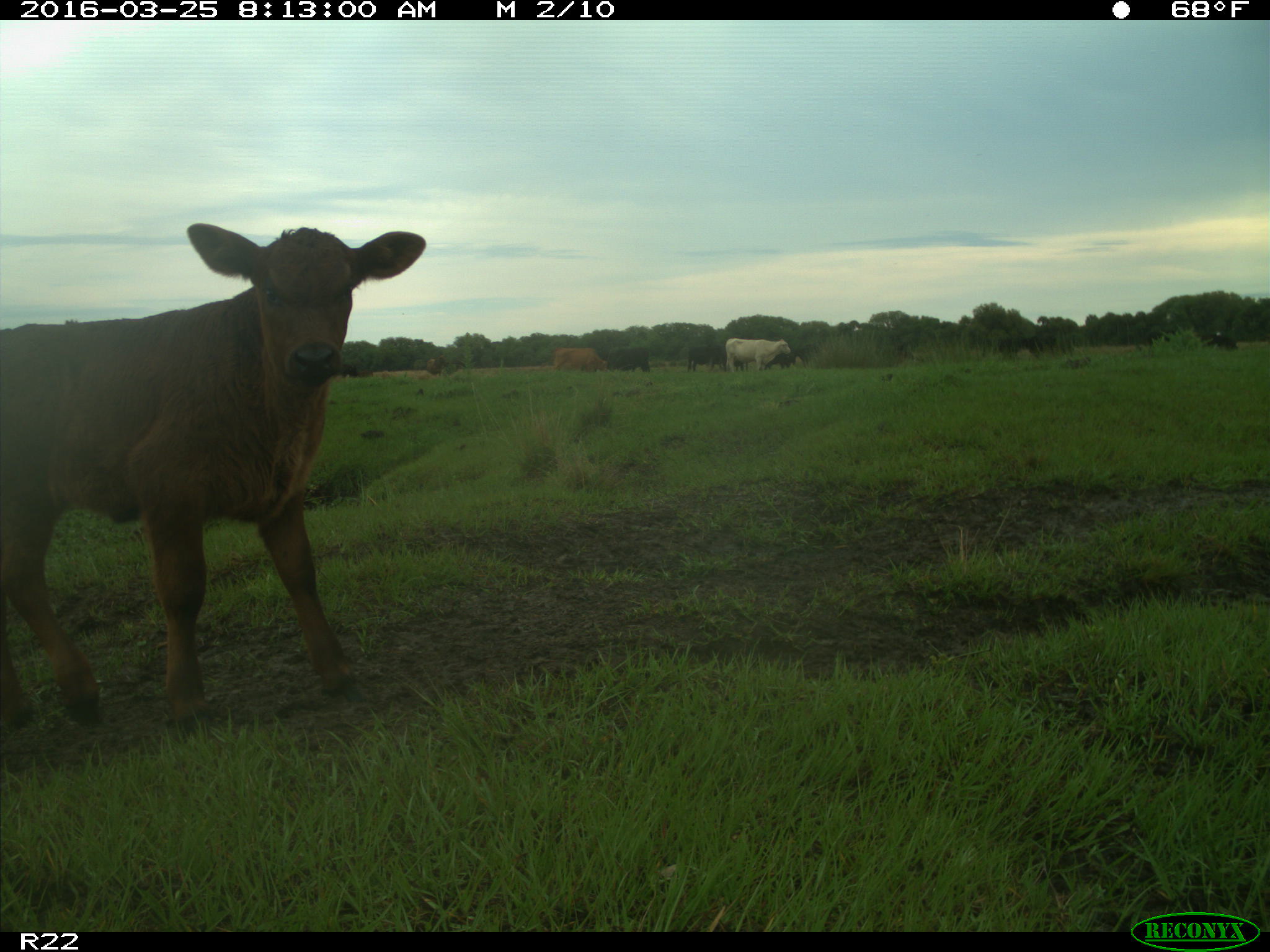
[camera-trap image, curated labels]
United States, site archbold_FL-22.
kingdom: Animalia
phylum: Chordata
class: Mammalia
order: Artiodactyla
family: Bovidae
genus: Bos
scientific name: Bos taurus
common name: domestic cow